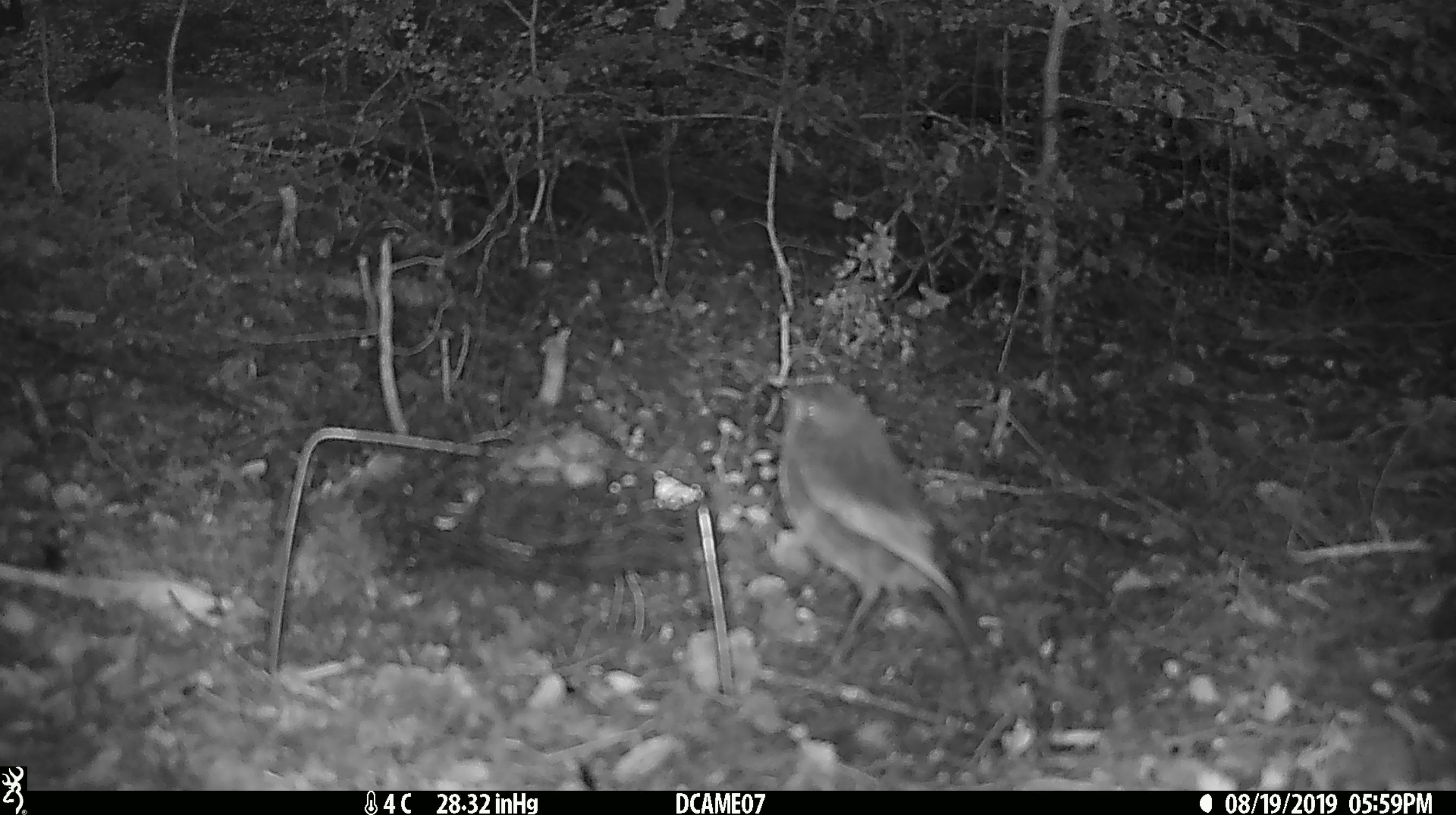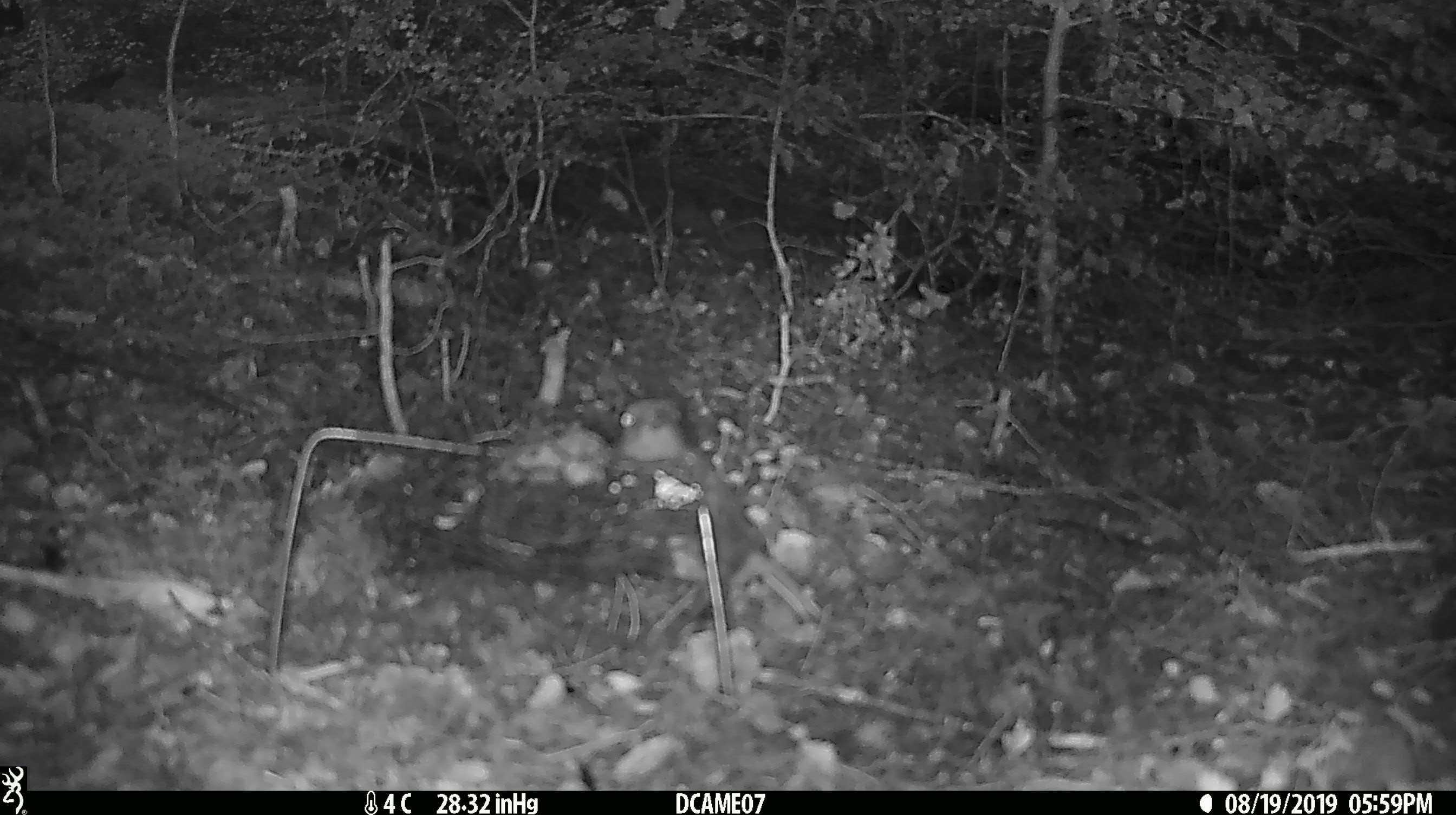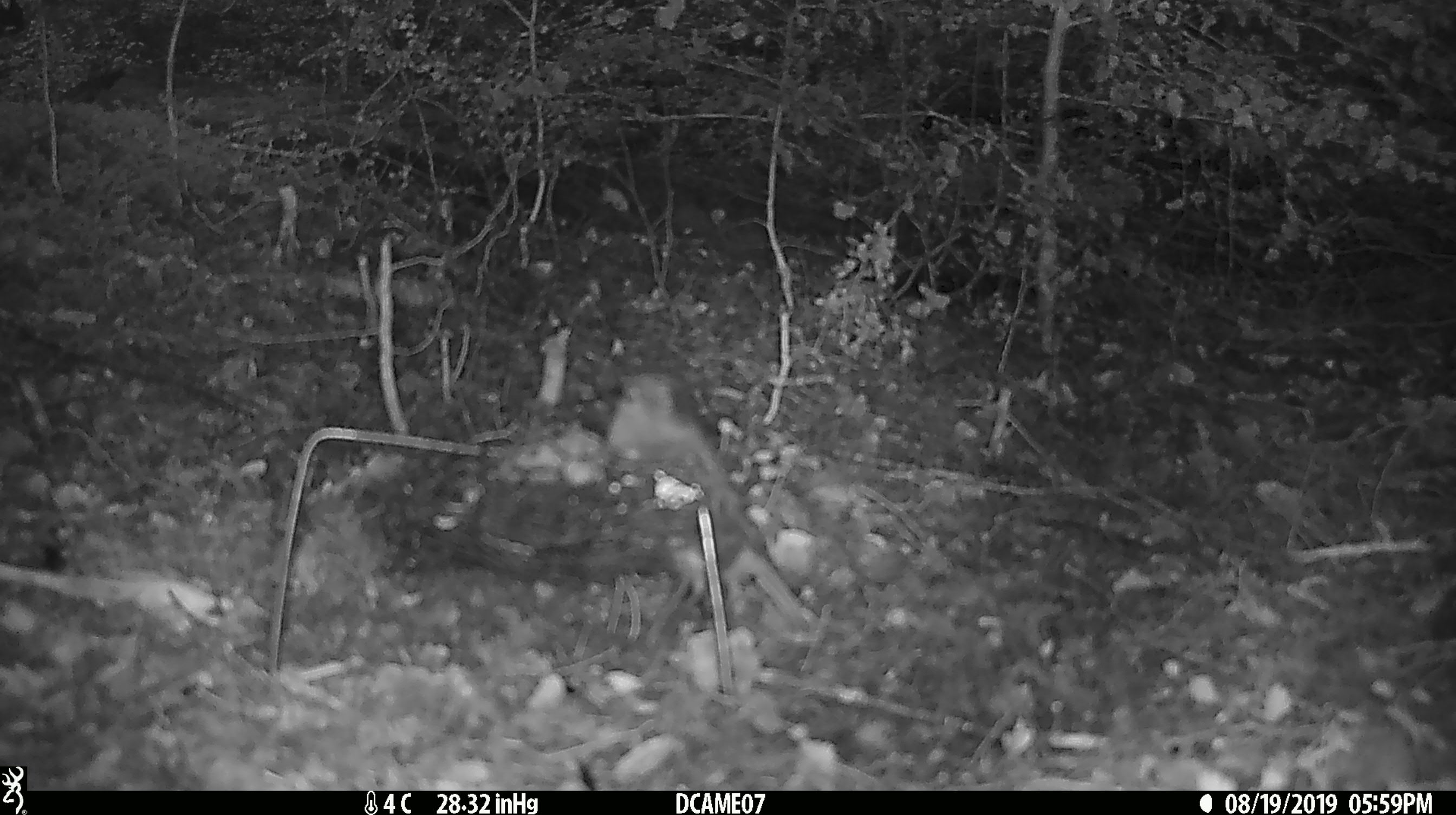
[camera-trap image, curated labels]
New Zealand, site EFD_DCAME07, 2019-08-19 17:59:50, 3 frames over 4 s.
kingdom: Animalia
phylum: Chordata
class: Aves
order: Passeriformes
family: Petroicidae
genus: Petroica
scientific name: Petroica australis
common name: new zealand robin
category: robin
Robin (new zealand robin) (Petroica australis).